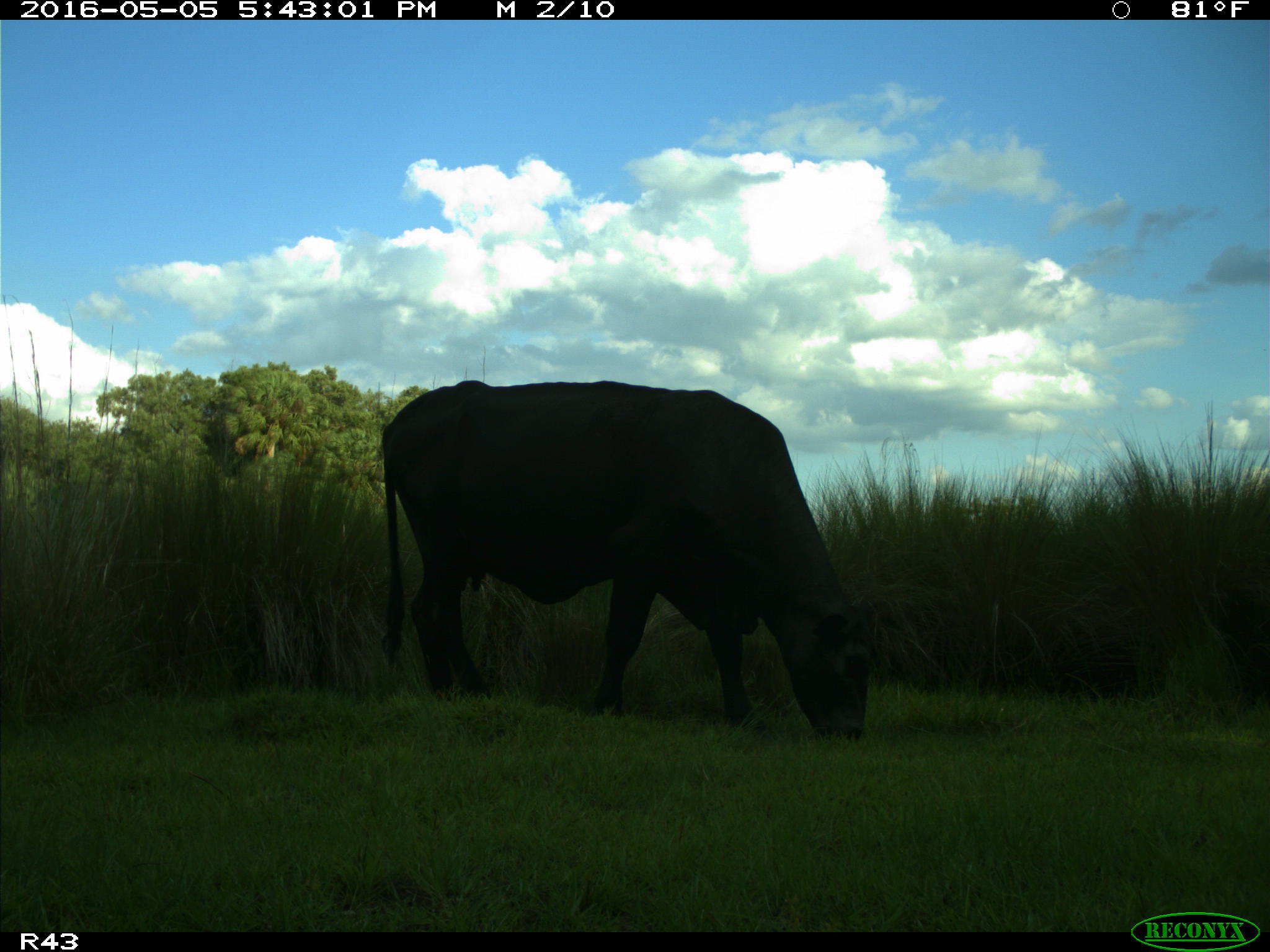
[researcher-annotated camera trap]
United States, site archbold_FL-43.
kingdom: Animalia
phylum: Chordata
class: Mammalia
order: Artiodactyla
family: Bovidae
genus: Bos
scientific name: Bos taurus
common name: domestic cow